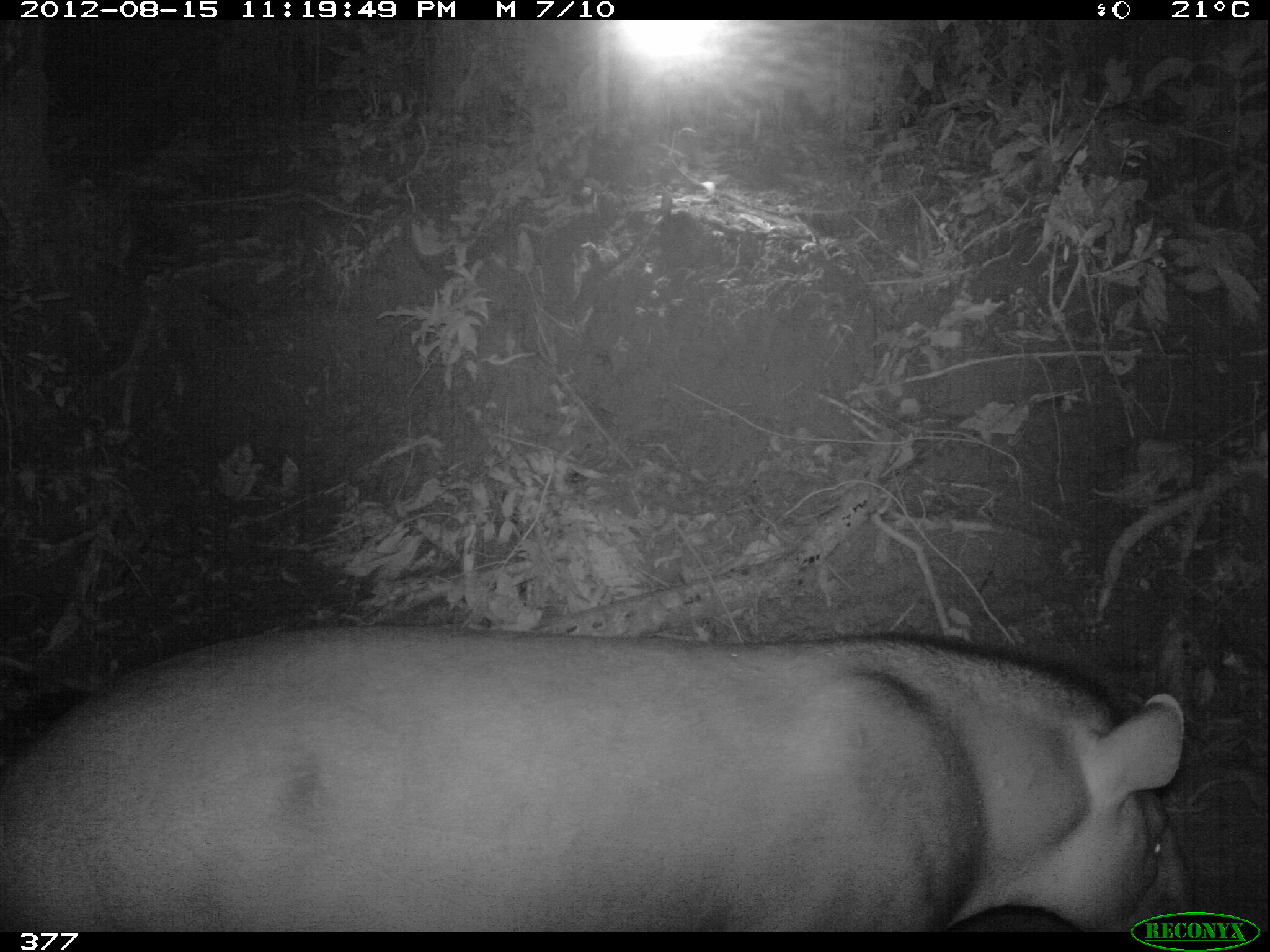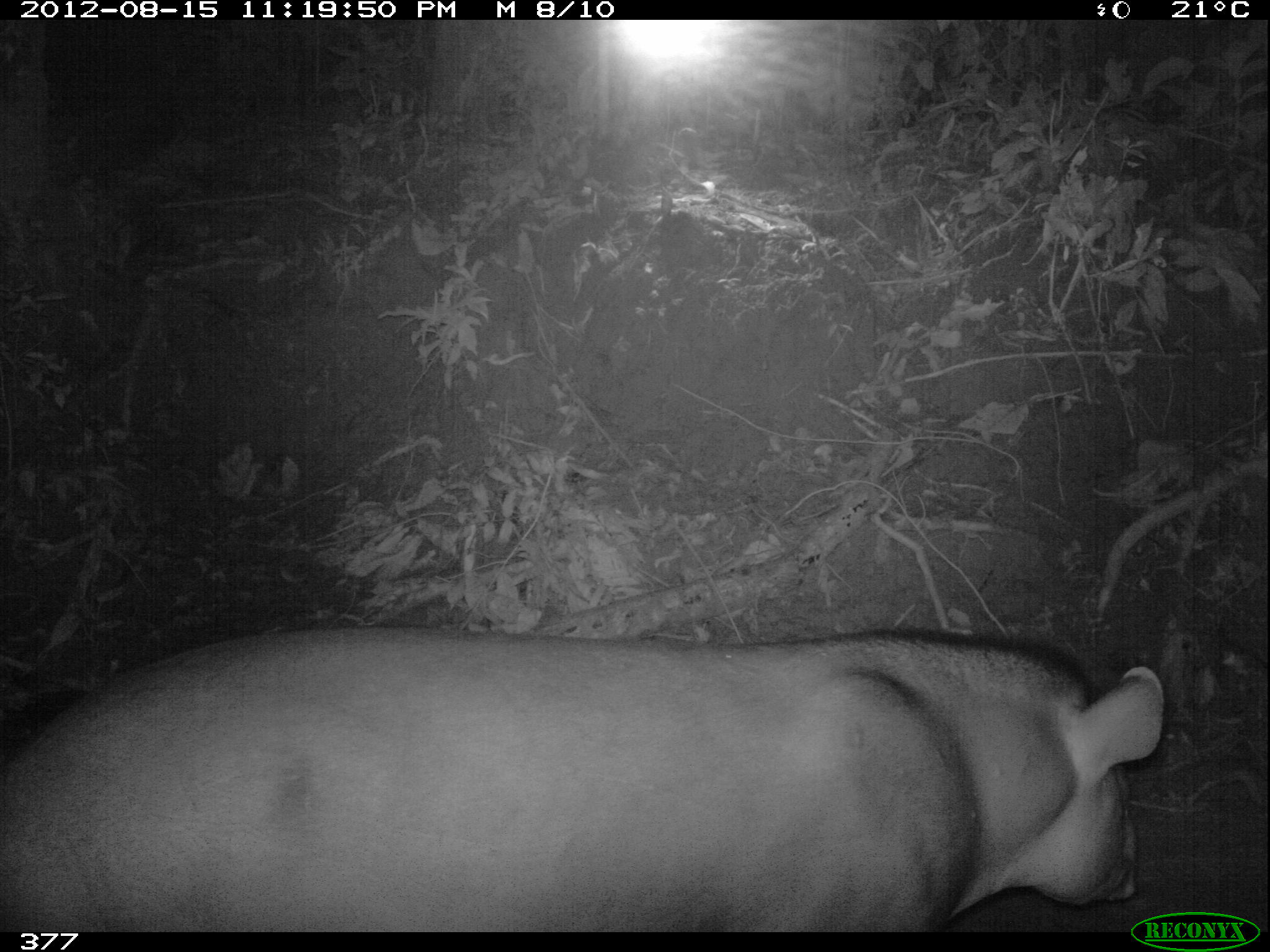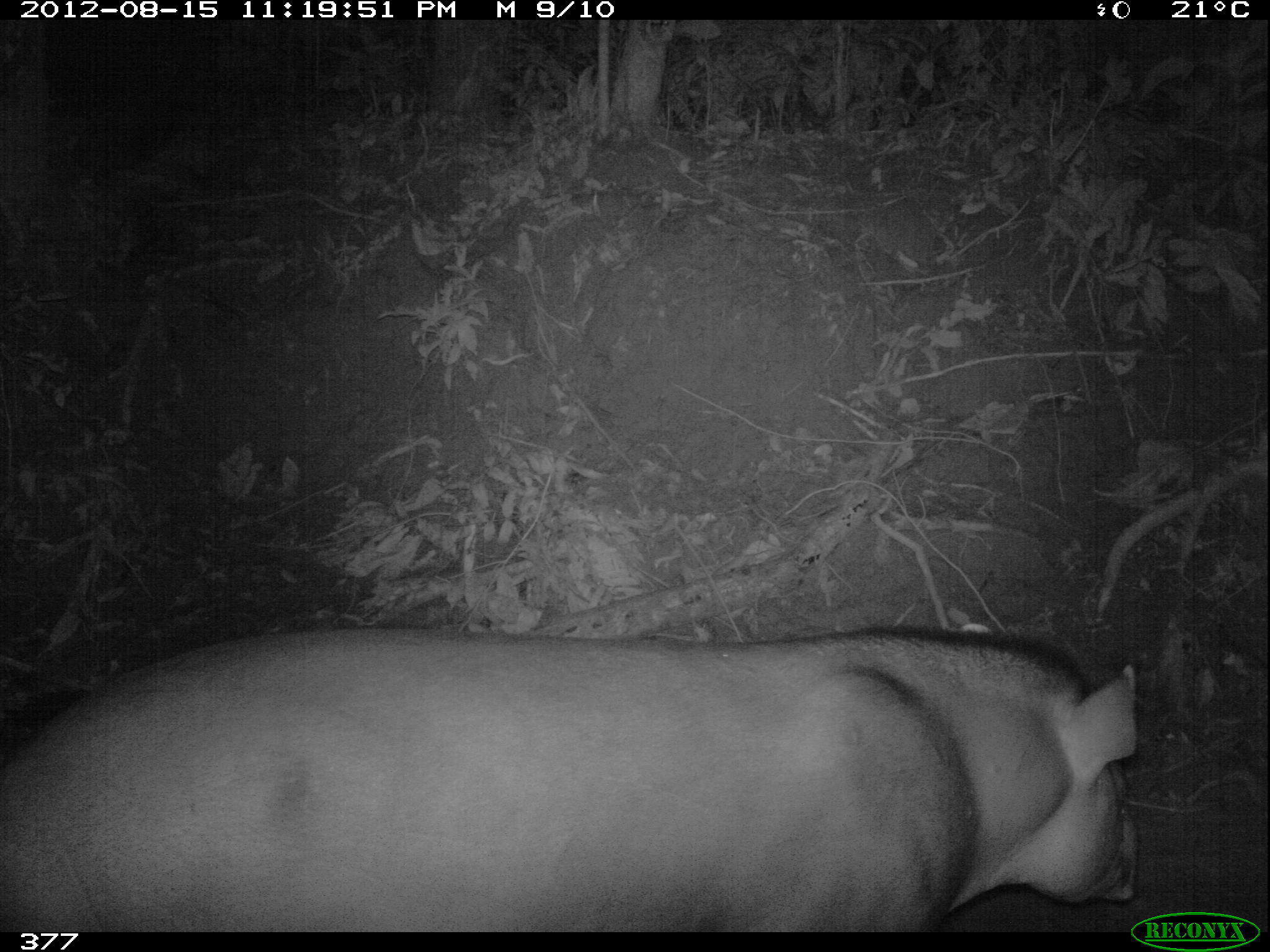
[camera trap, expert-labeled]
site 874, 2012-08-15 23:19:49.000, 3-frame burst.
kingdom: Animalia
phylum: Chordata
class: Mammalia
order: Perissodactyla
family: Tapiridae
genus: Tapirus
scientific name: Tapirus terrestris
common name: south american tapir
Tapirus terrestris (south american tapir).